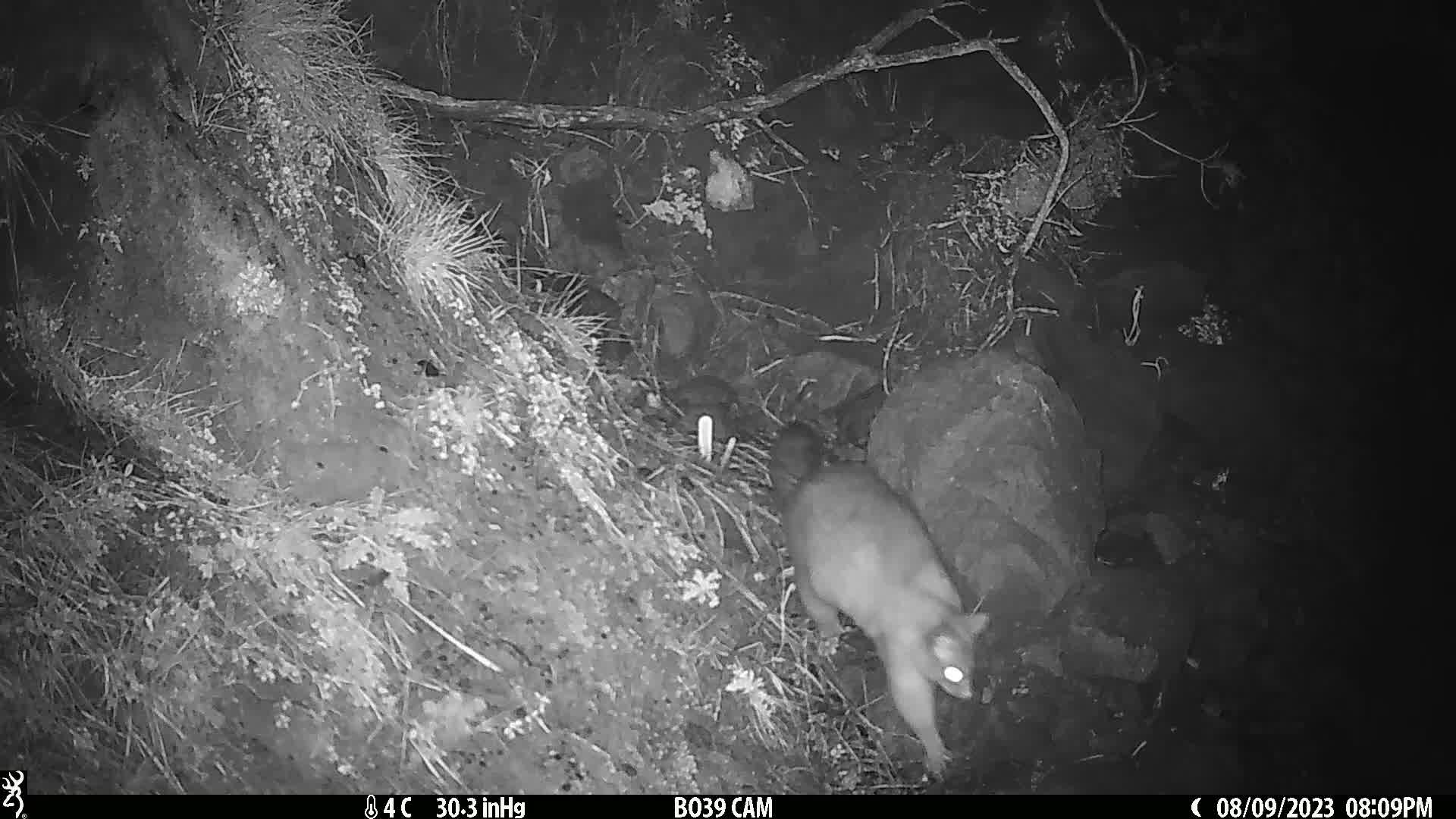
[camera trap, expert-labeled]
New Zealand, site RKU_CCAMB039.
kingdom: Animalia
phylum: Chordata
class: Mammalia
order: Diprotodontia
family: Phalangeridae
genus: Trichosurus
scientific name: Trichosurus vulpecula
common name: common brushtail possum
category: possum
Possum (common brushtail possum) (Trichosurus vulpecula).